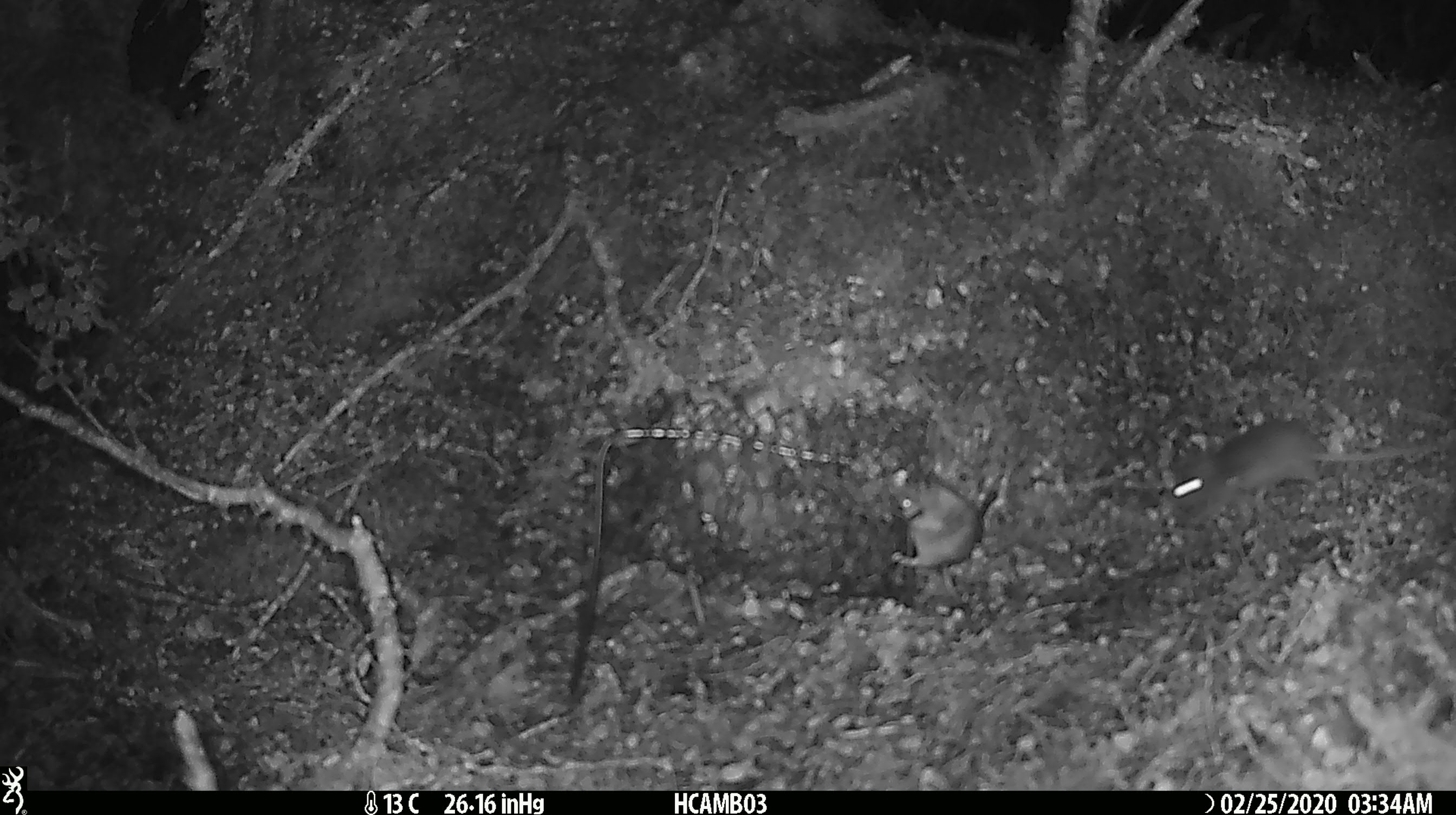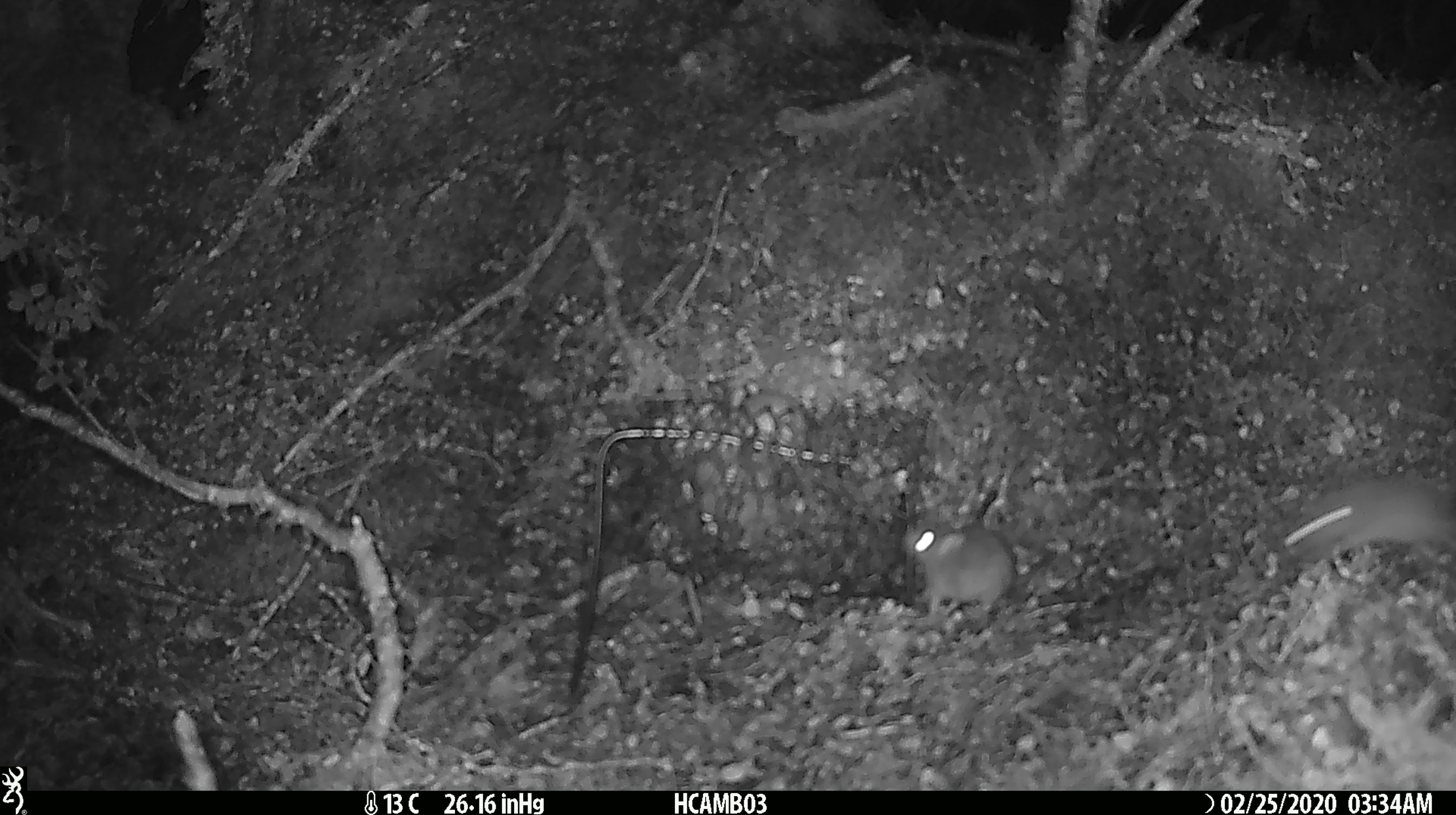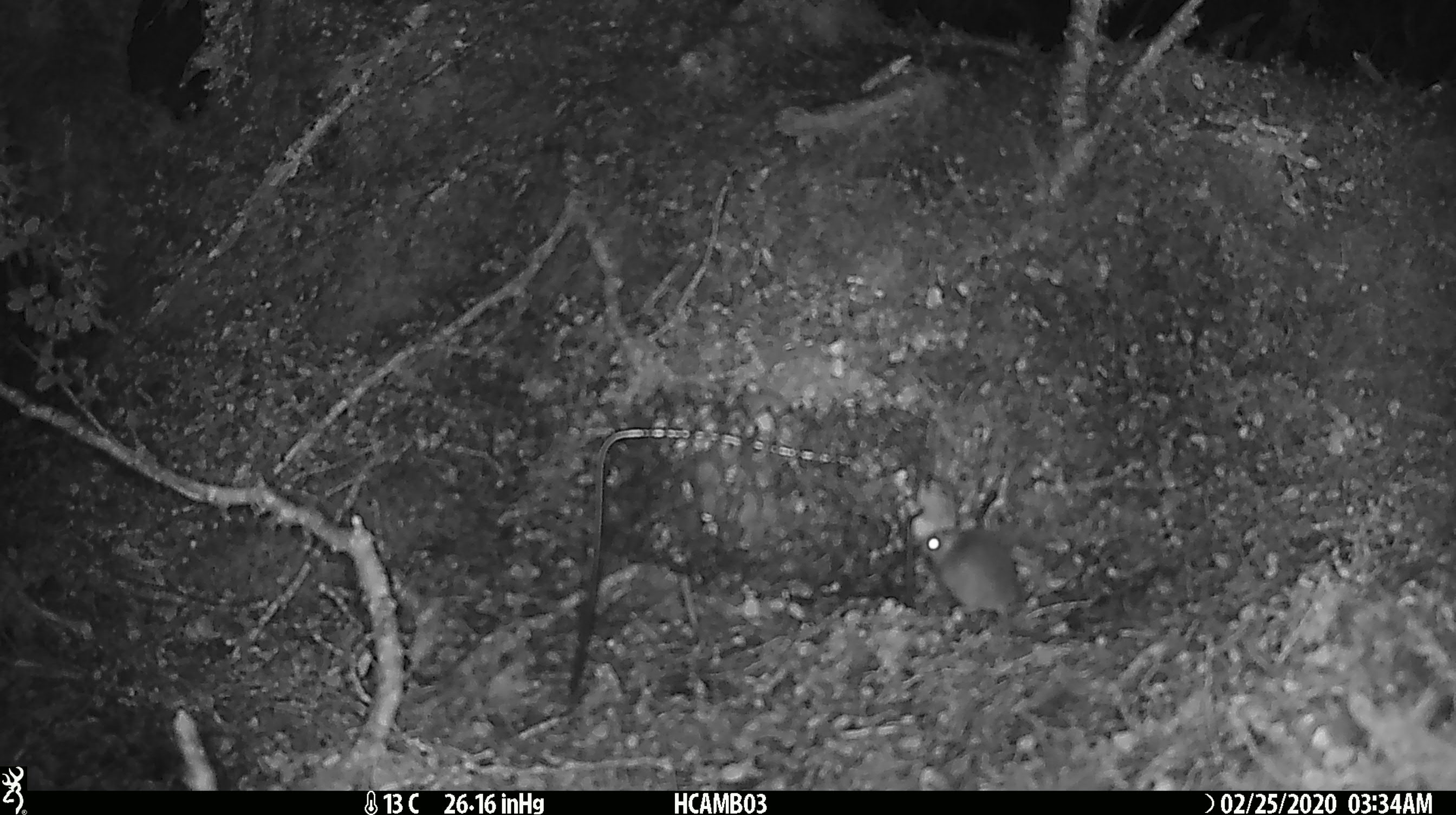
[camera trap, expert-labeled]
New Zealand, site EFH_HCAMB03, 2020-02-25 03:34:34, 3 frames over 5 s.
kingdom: Animalia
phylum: Chordata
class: Mammalia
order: Rodentia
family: Muridae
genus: Mus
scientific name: Mus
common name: mouse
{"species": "mouse (Mus)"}